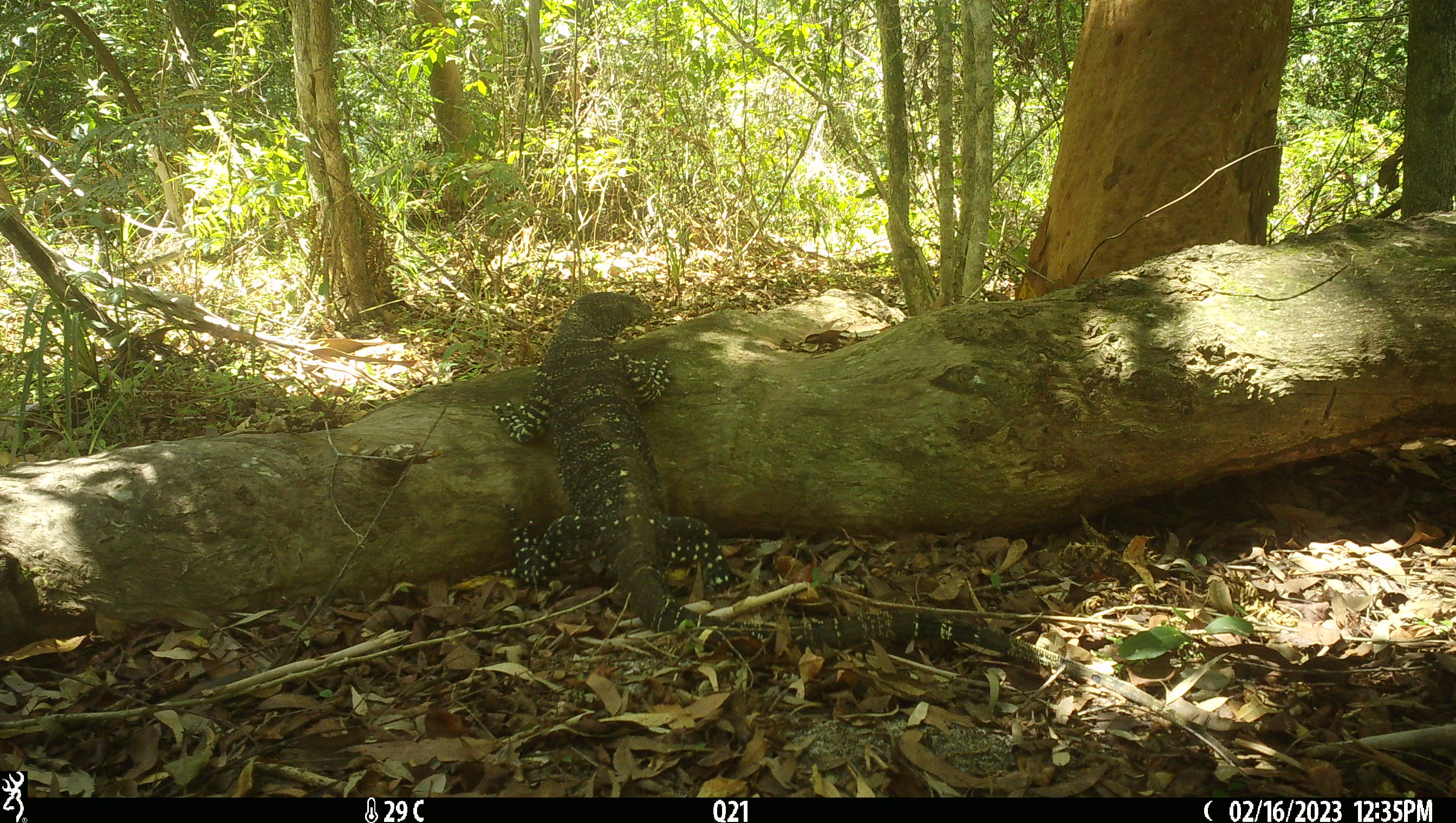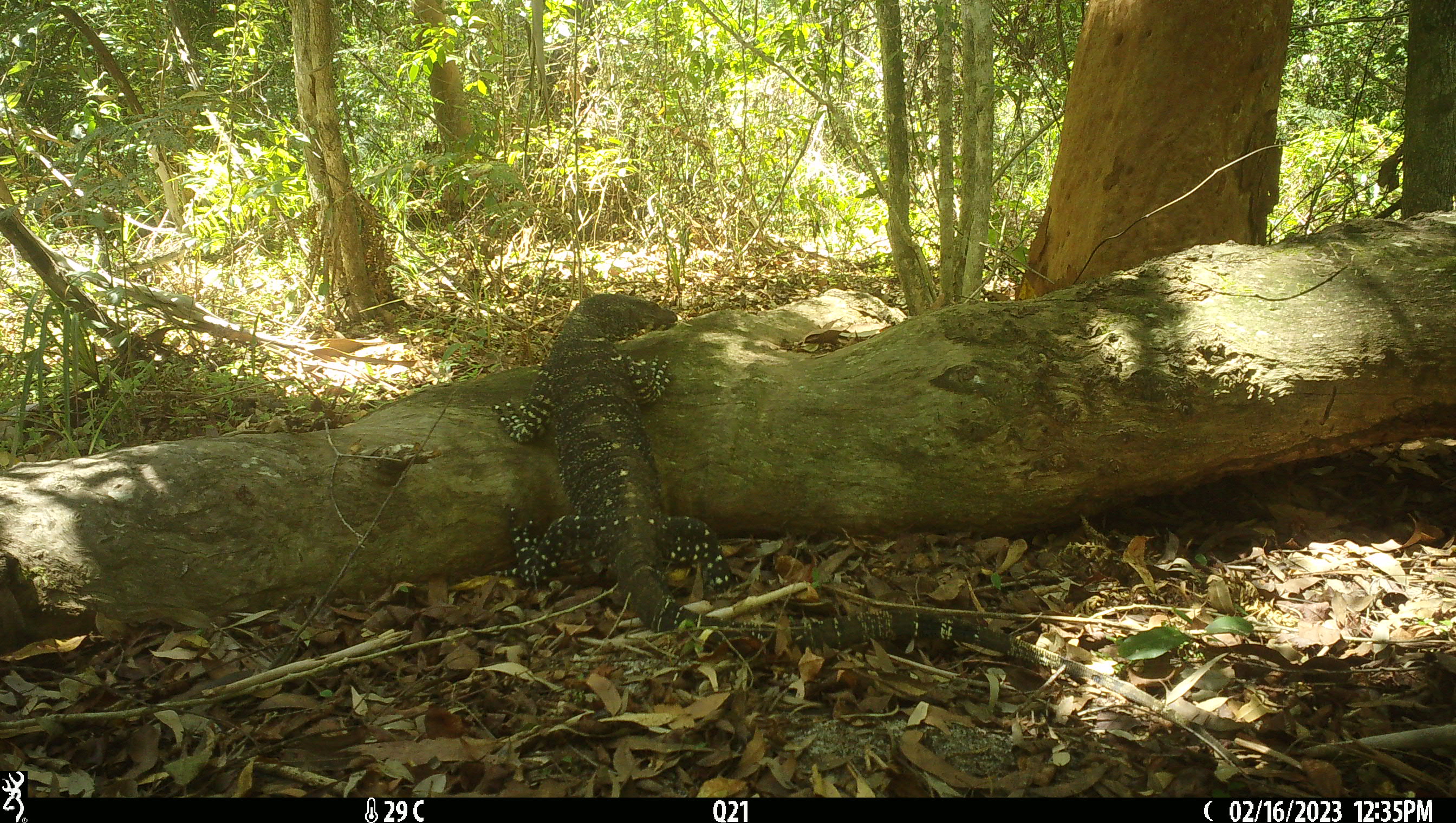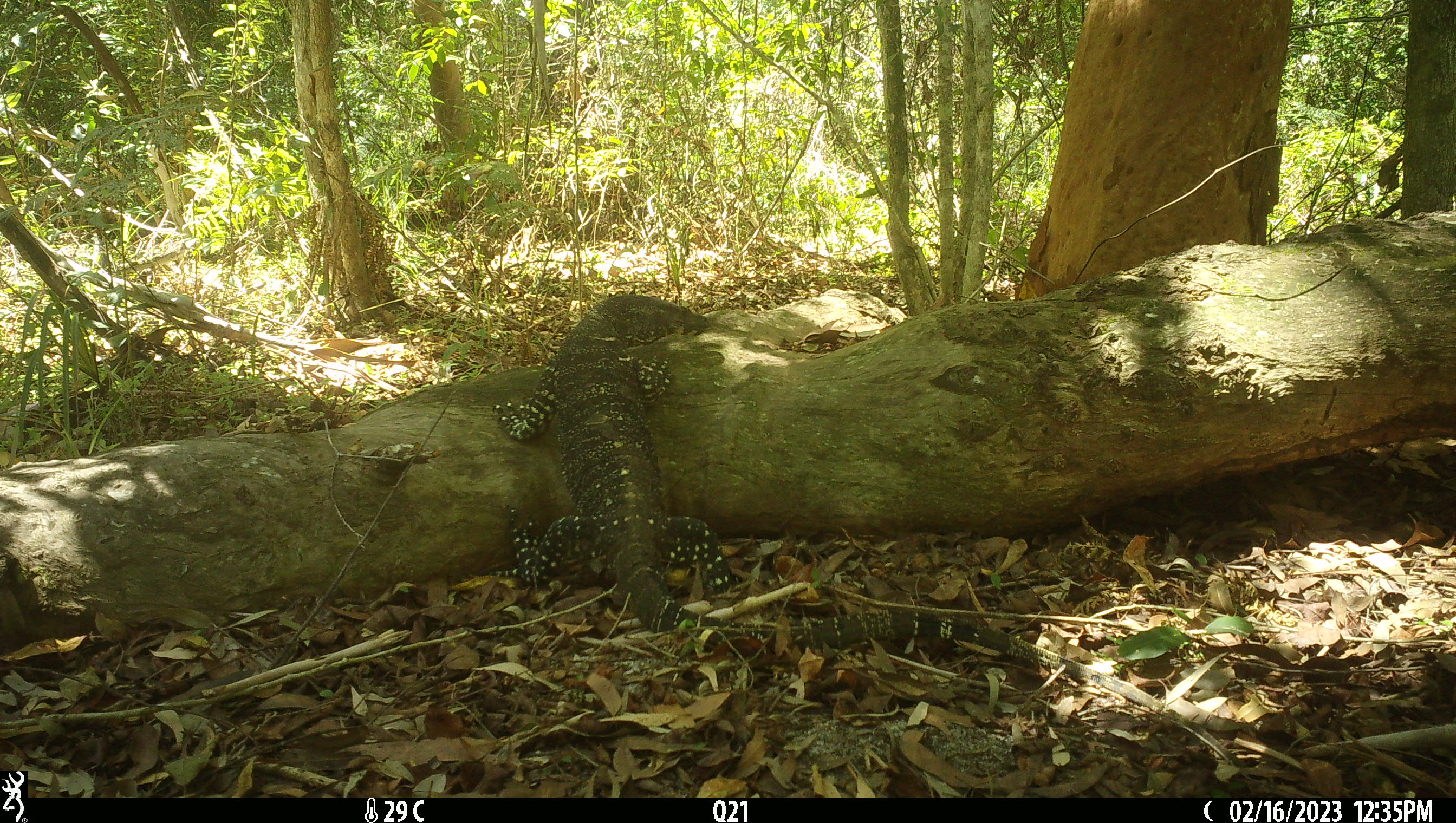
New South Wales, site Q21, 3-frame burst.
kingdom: Animalia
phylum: Chordata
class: Reptilia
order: Squamata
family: Varanidae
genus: Varanus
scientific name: Varanus varius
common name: lace monitor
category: goanna